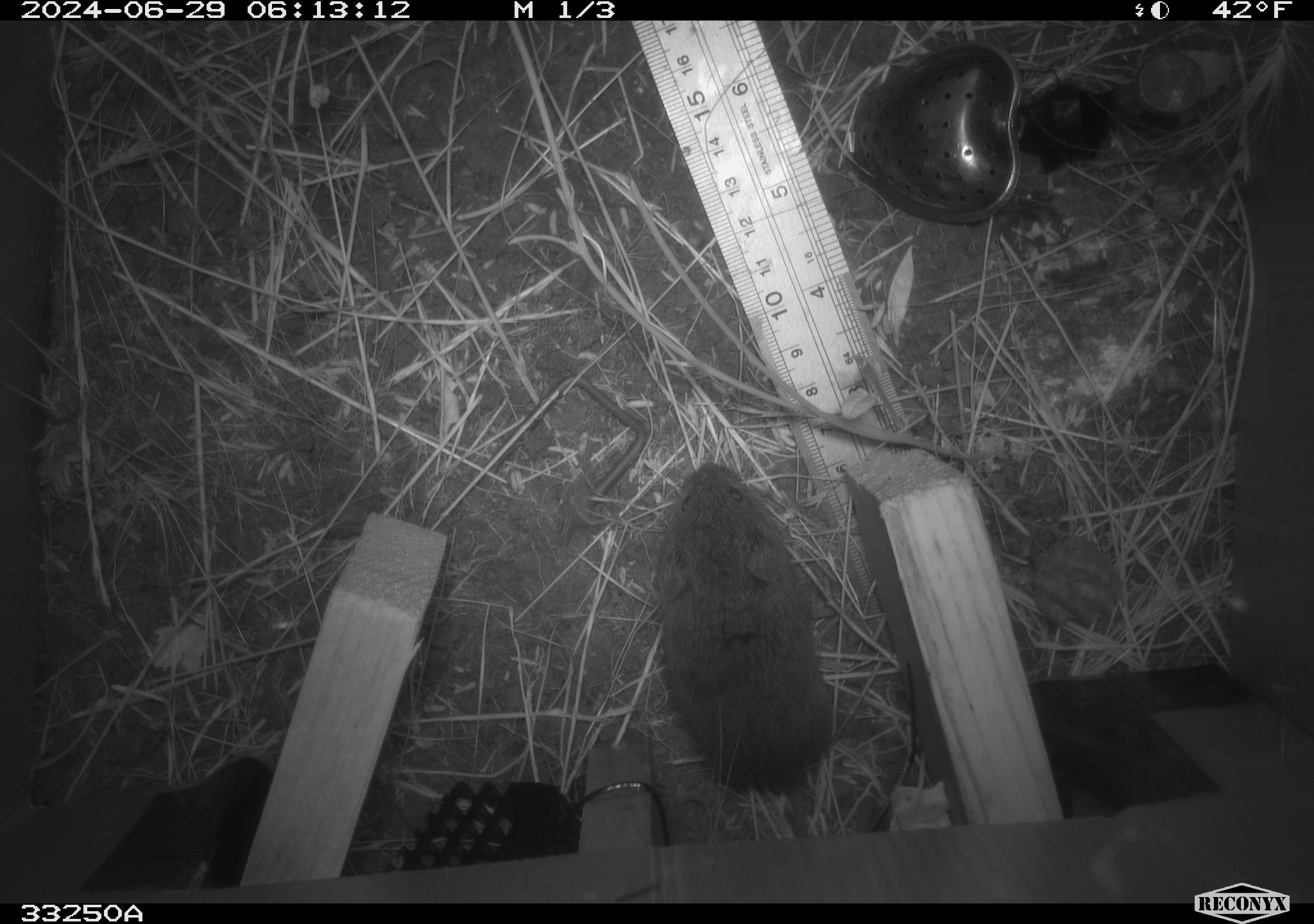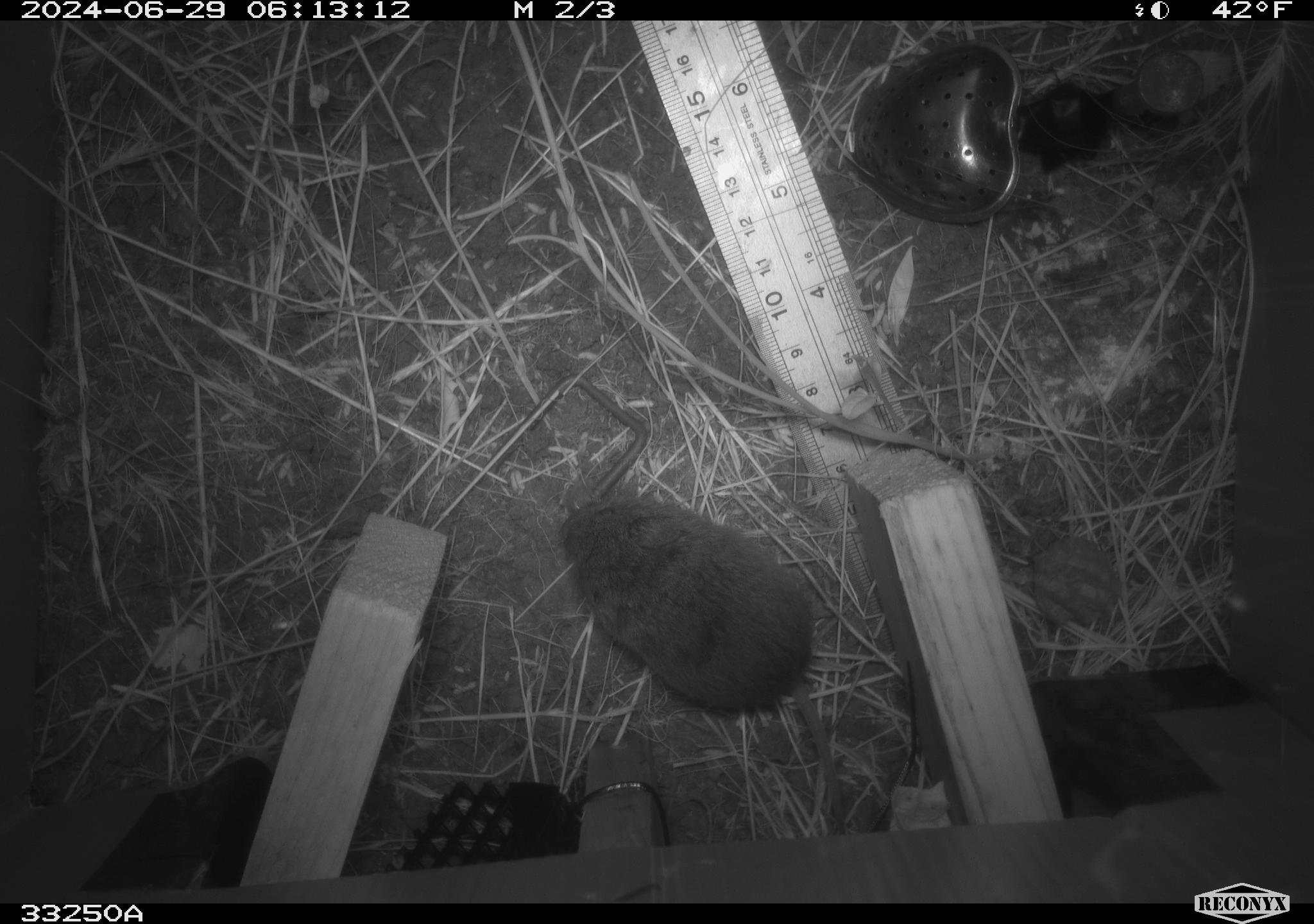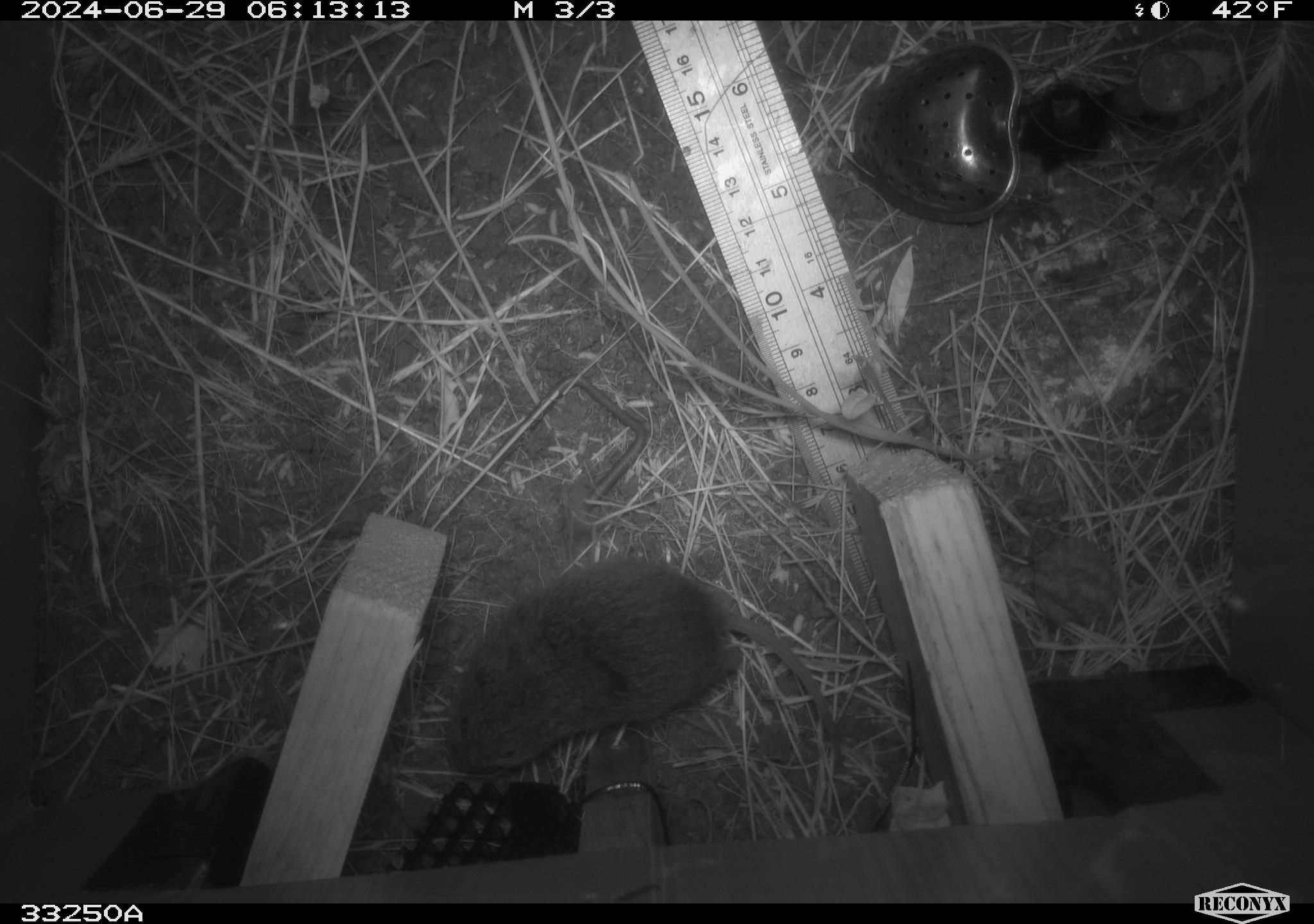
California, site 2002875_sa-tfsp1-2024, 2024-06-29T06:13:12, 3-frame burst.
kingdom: Animalia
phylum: Chordata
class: Mammalia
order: Rodentia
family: Cricetidae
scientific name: Arvicolinae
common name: voles, lemmings, and muskrats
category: arvicolinae subfamily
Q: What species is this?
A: Arvicolinae subfamily (voles, lemmings, and muskrats) (Arvicolinae).